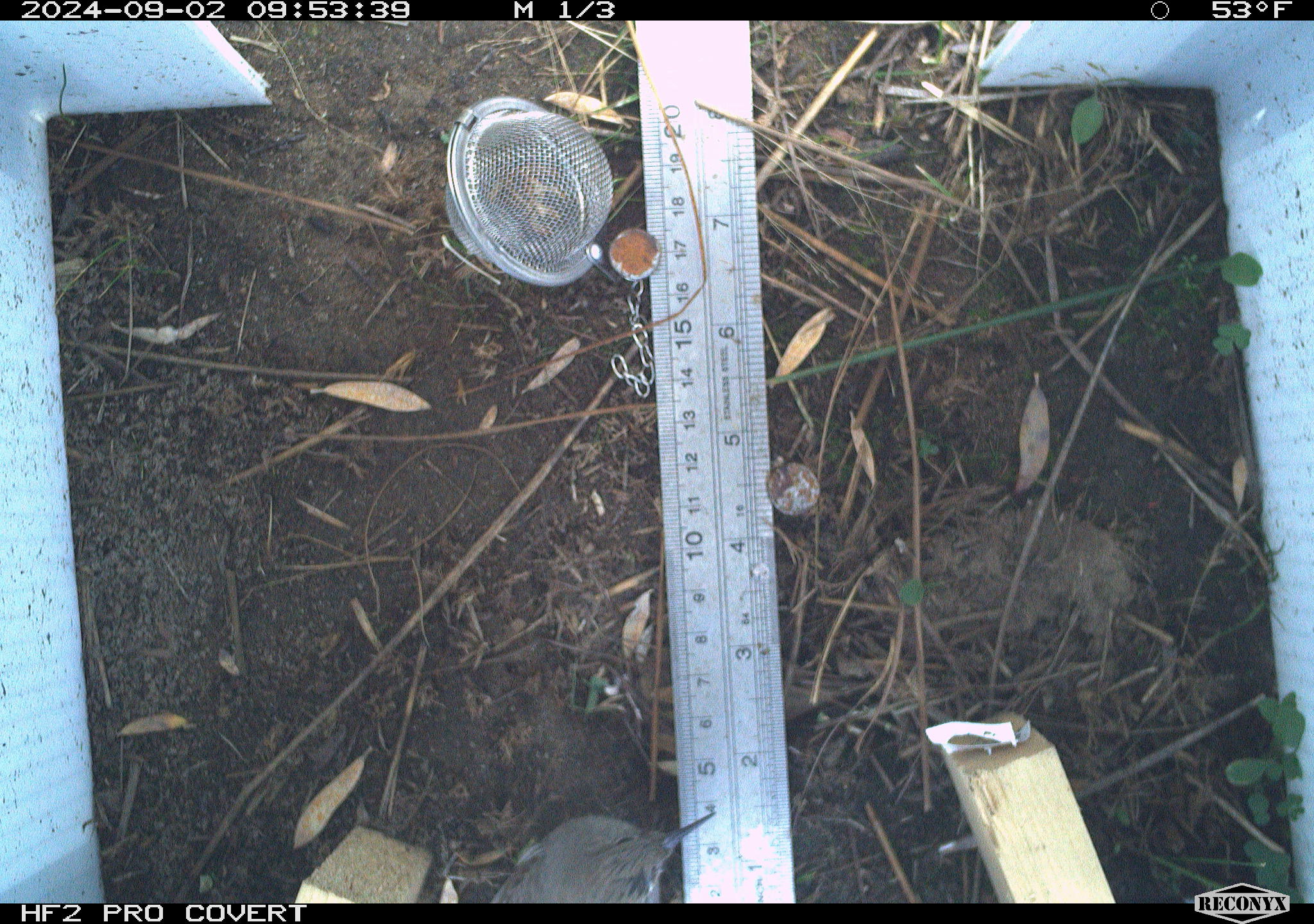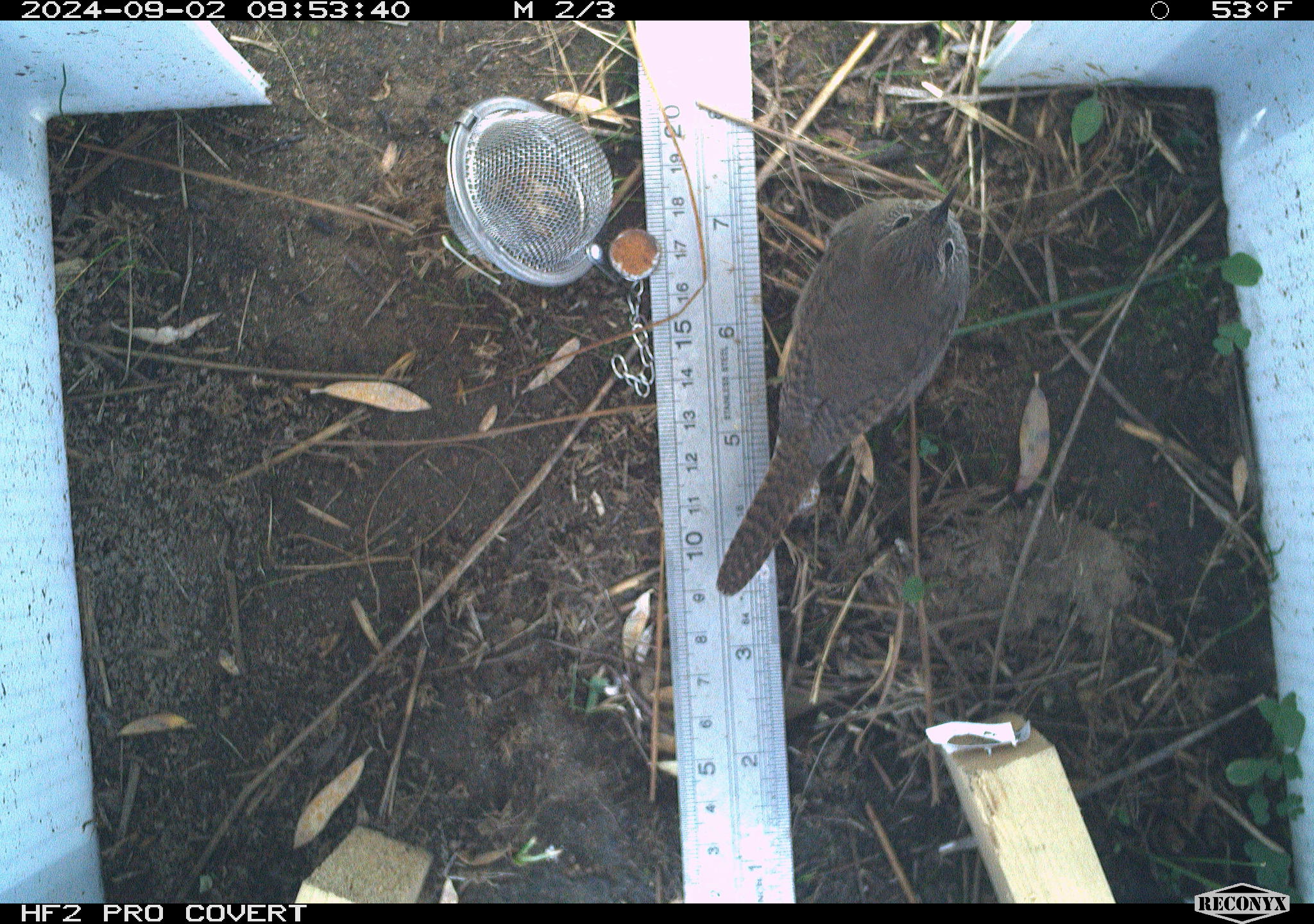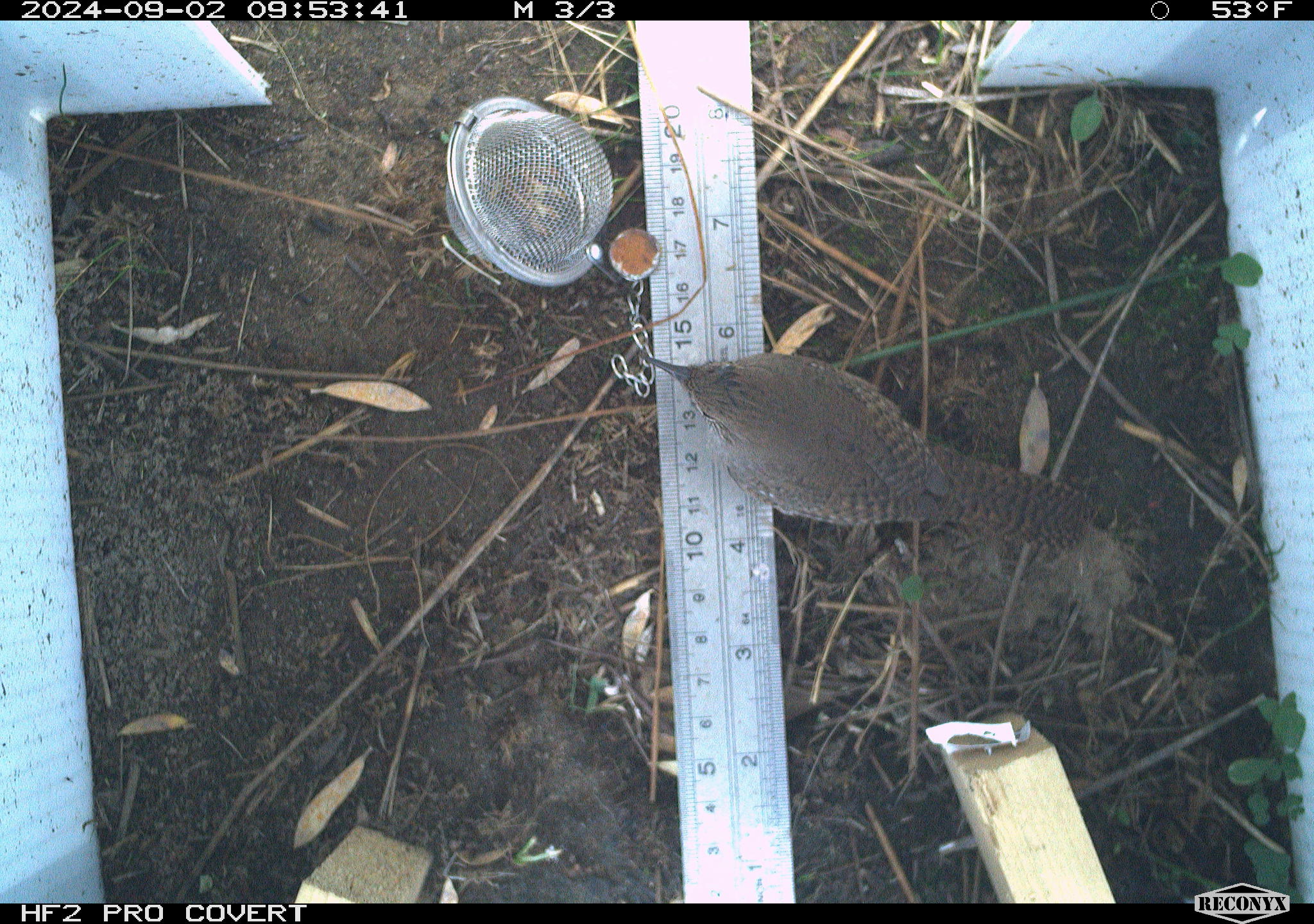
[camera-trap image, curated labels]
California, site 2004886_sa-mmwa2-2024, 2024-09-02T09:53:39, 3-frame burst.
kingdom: Animalia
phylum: Chordata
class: Aves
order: Passeriformes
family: Troglodytidae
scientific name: Troglodytidae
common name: wren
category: troglodytidae family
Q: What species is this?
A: Troglodytidae family (wren) (Troglodytidae).